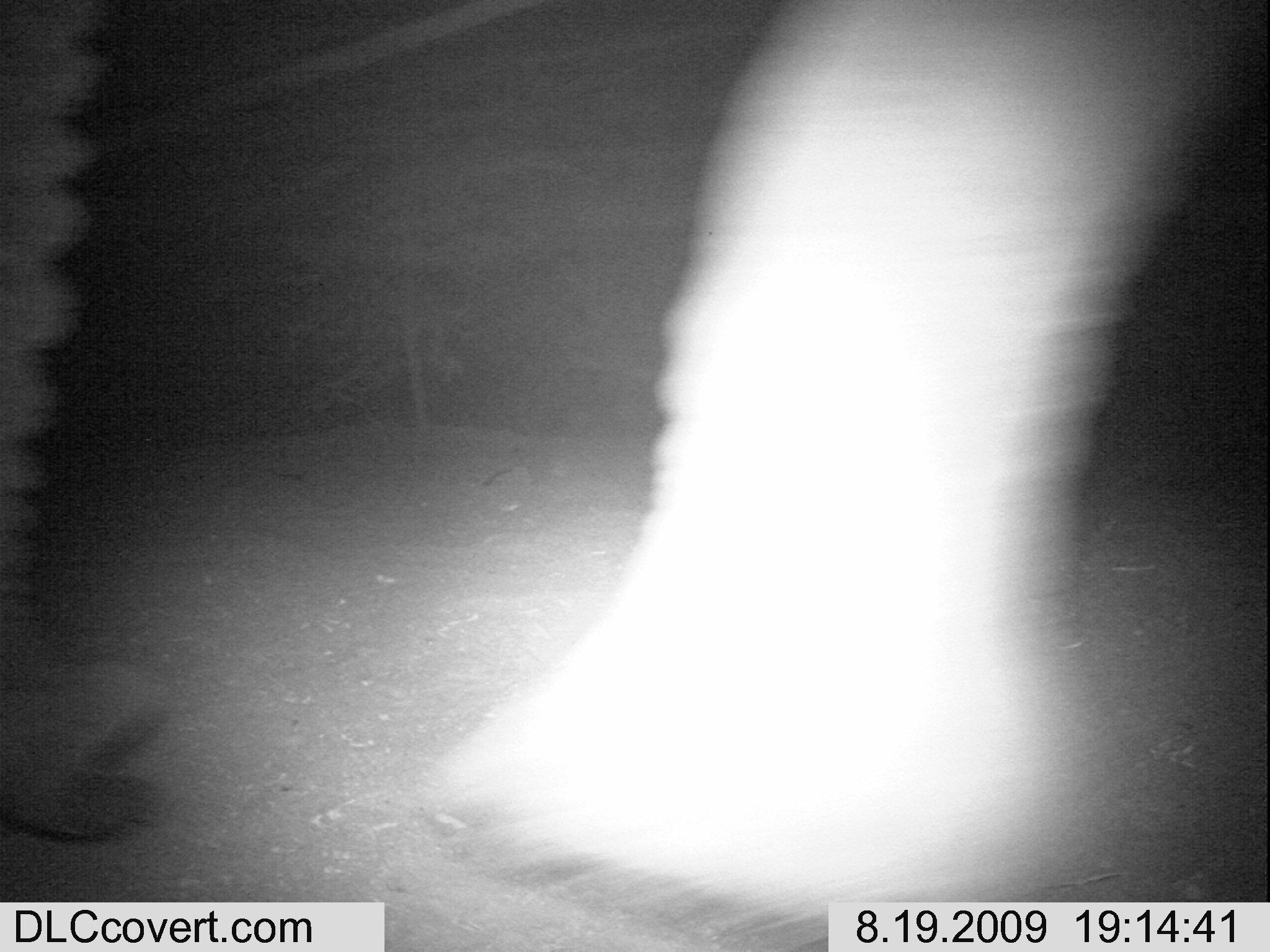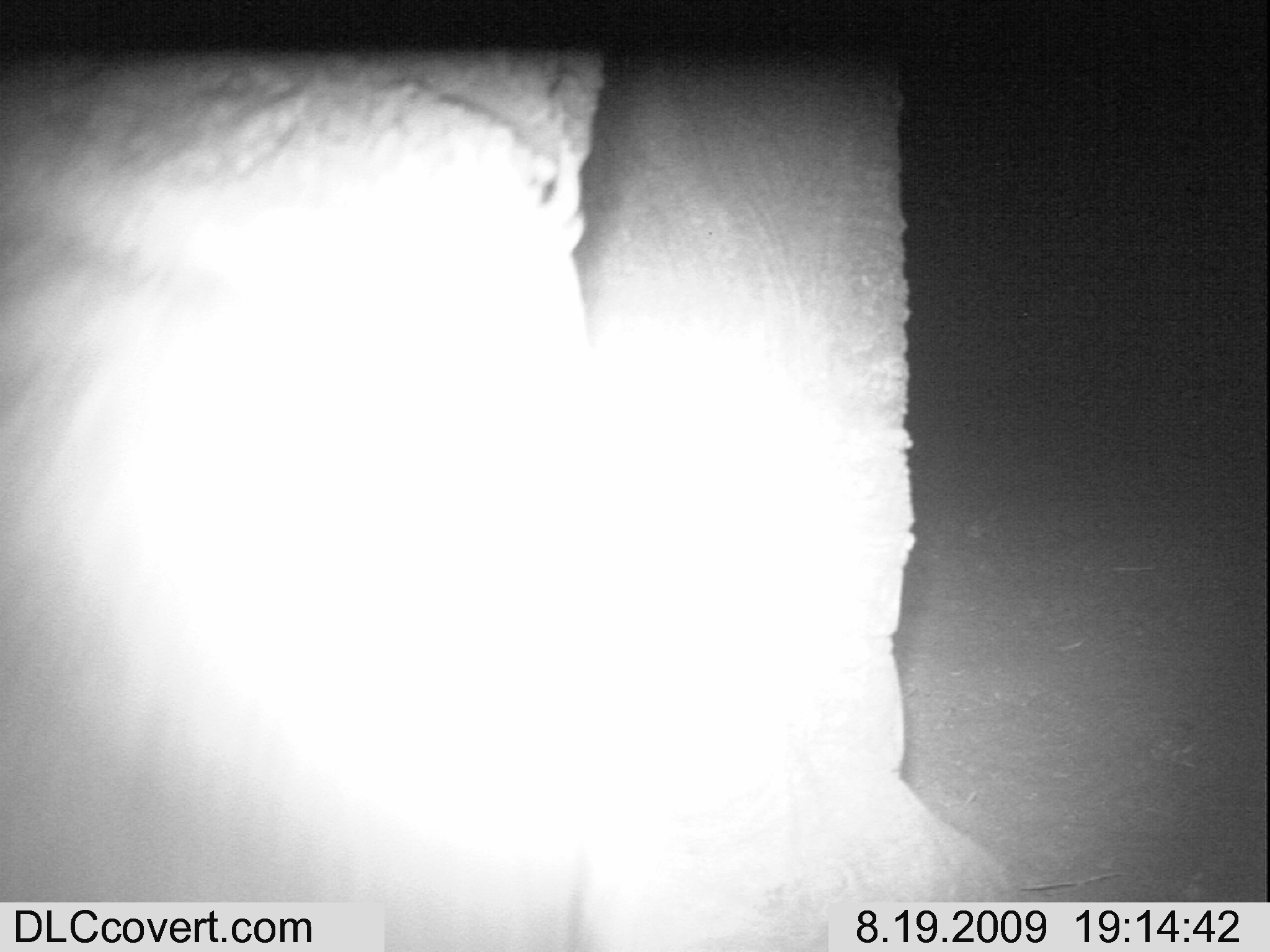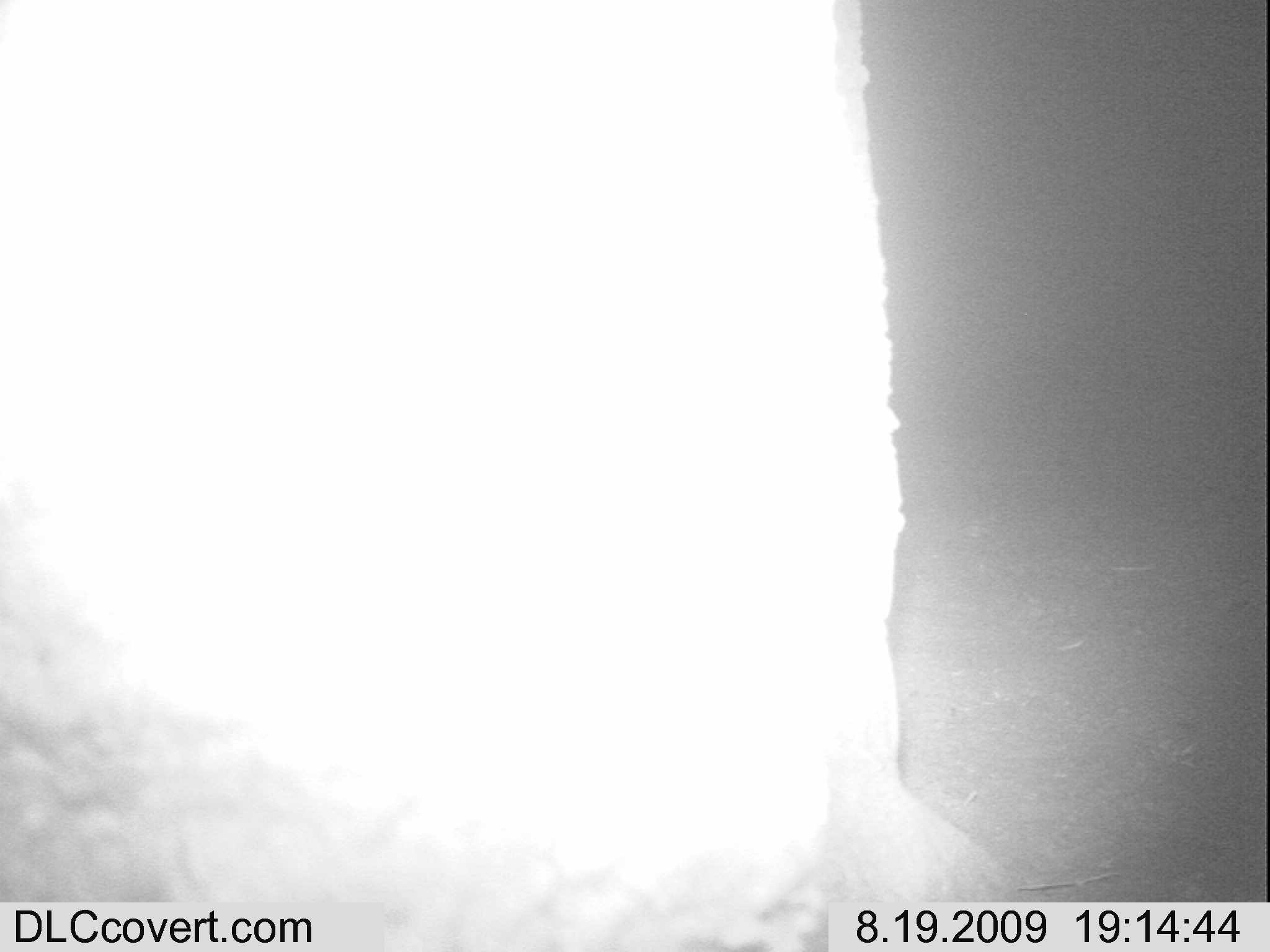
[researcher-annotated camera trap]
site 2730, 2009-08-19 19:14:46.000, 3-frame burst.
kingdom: Animalia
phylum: Chordata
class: Mammalia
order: Proboscidea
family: Elephantidae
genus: Loxodonta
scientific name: Loxodonta africana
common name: african bush elephant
Loxodonta africana (african bush elephant), count 1.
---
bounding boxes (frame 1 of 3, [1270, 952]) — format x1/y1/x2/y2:
loxodonta africana: 0/0/1196/908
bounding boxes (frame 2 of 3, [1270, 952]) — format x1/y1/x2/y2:
loxodonta africana: 0/49/1038/950